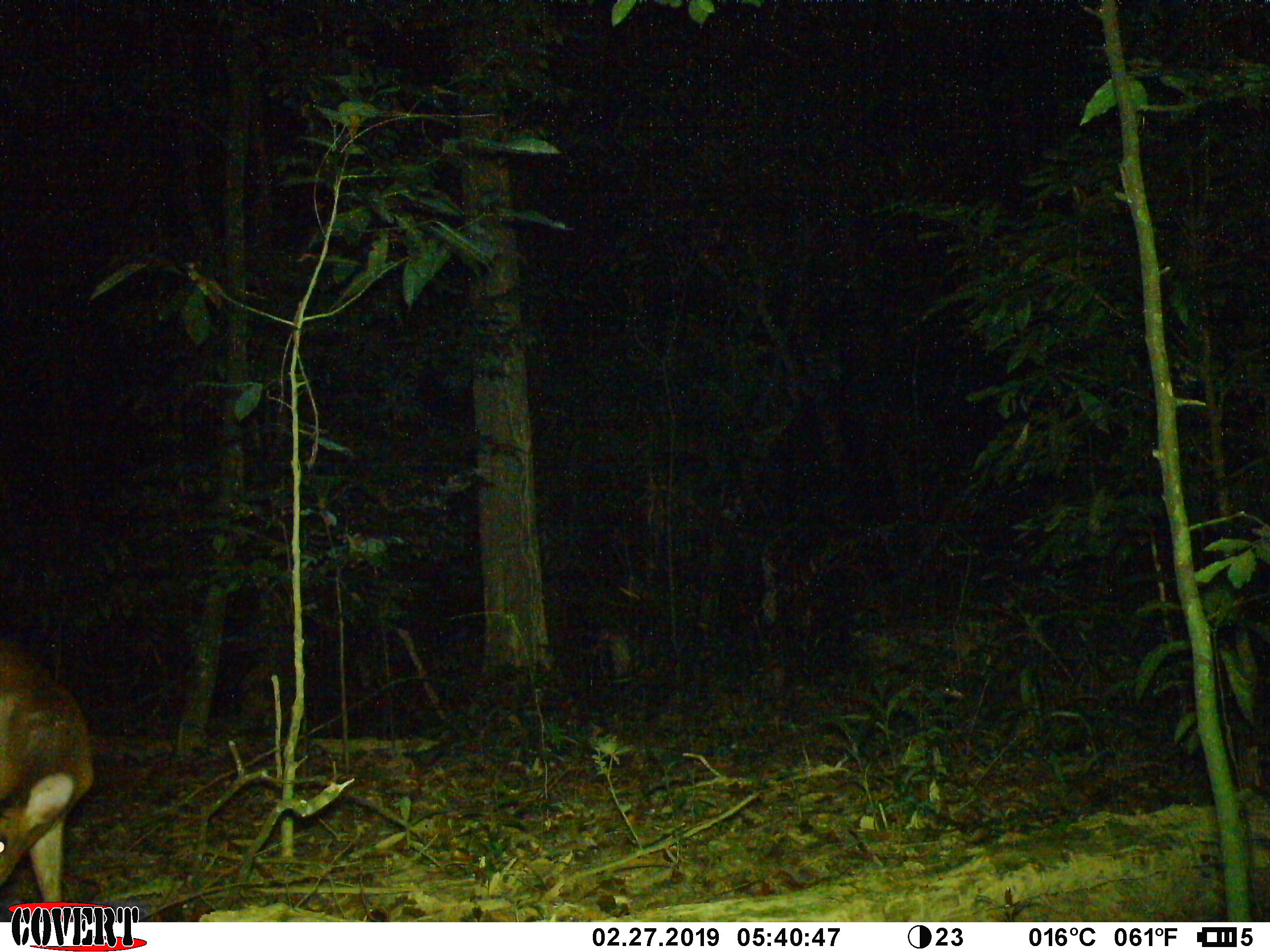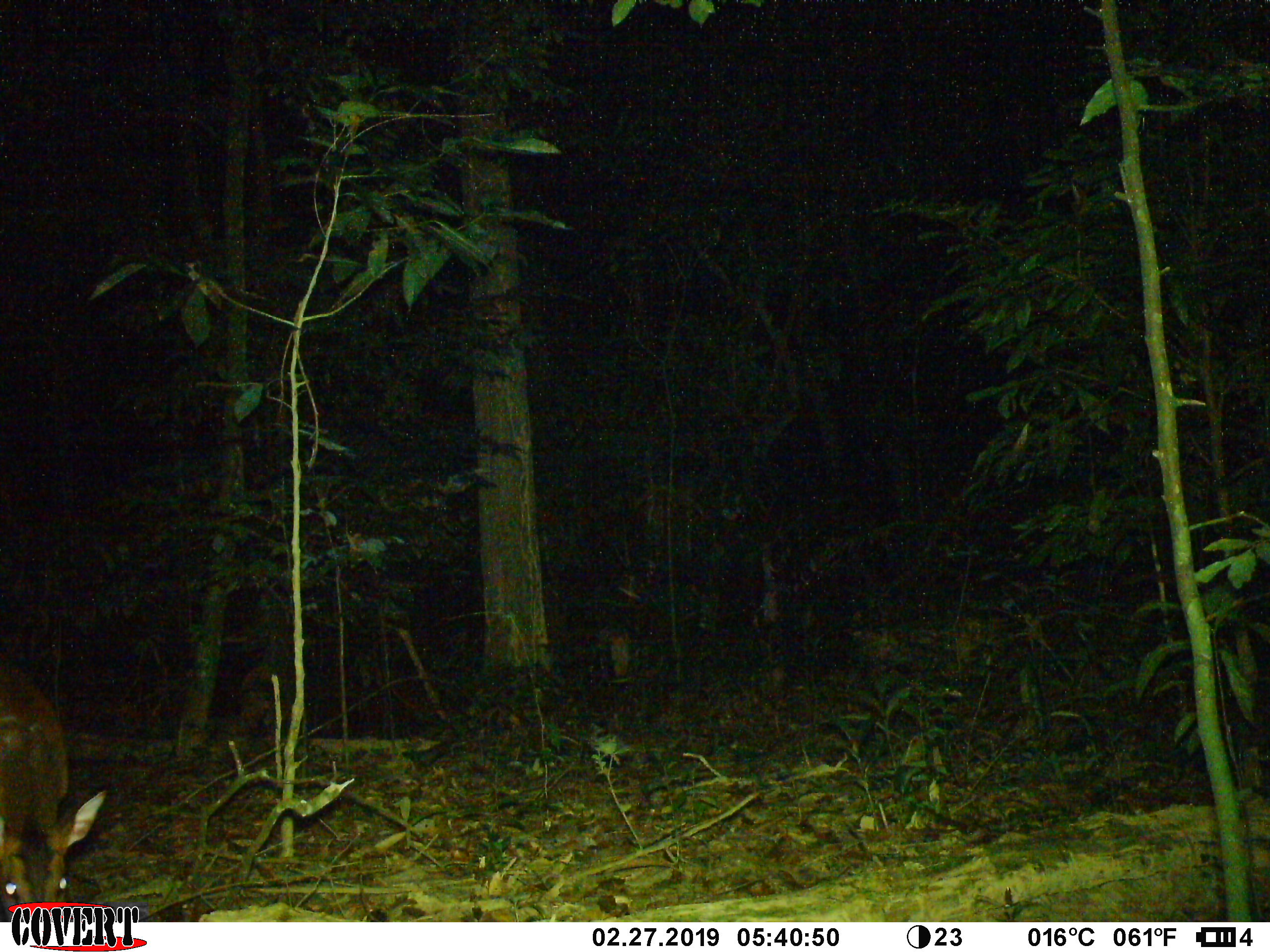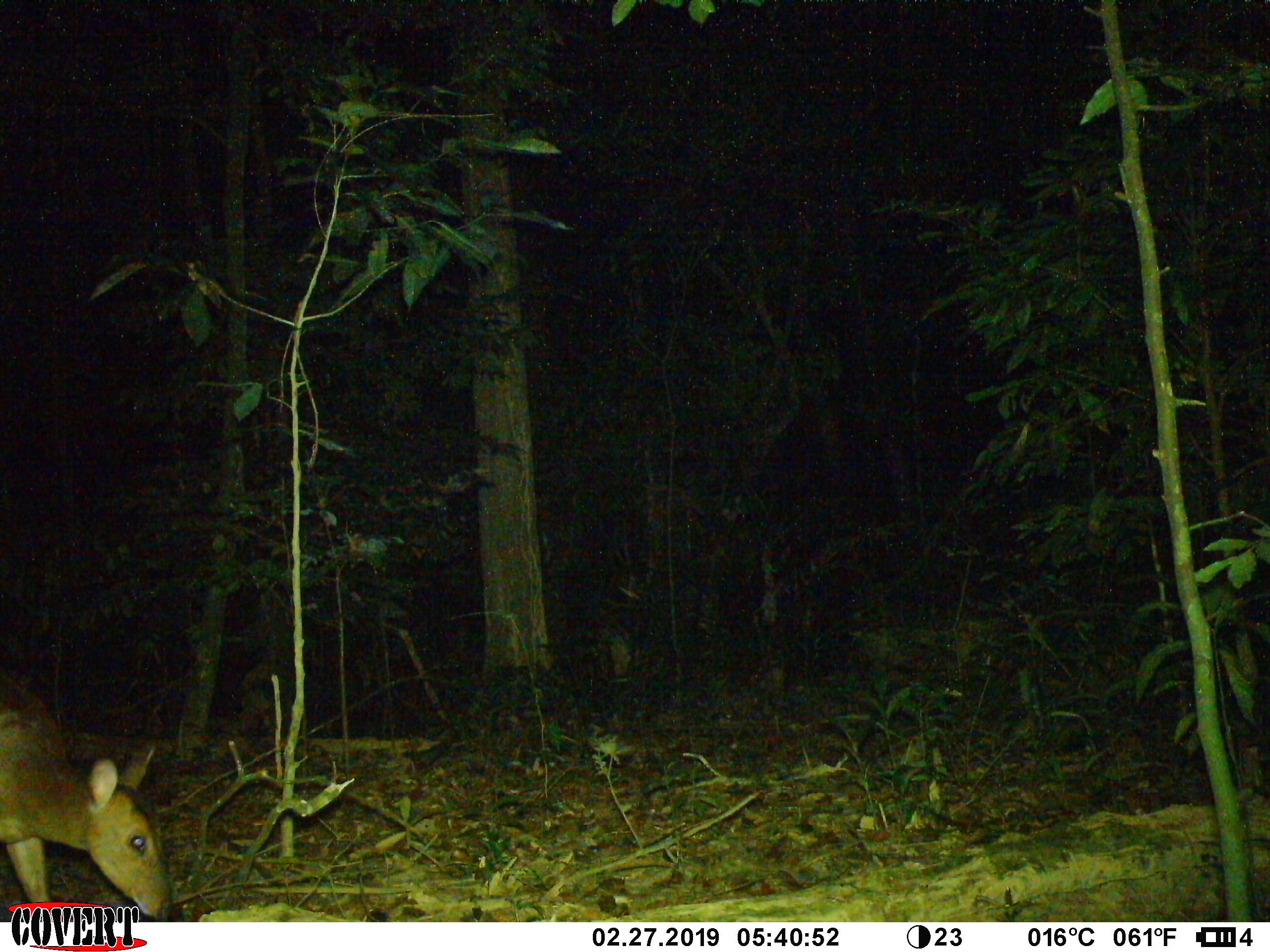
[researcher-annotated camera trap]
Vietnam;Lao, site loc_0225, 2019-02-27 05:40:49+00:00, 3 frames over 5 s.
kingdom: Animalia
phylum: Chordata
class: Mammalia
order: Artiodactyla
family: Cervidae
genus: Muntiacus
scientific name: Muntiacus vuquangensis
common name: large-antlered muntjac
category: large antlered muntjac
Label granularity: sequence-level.